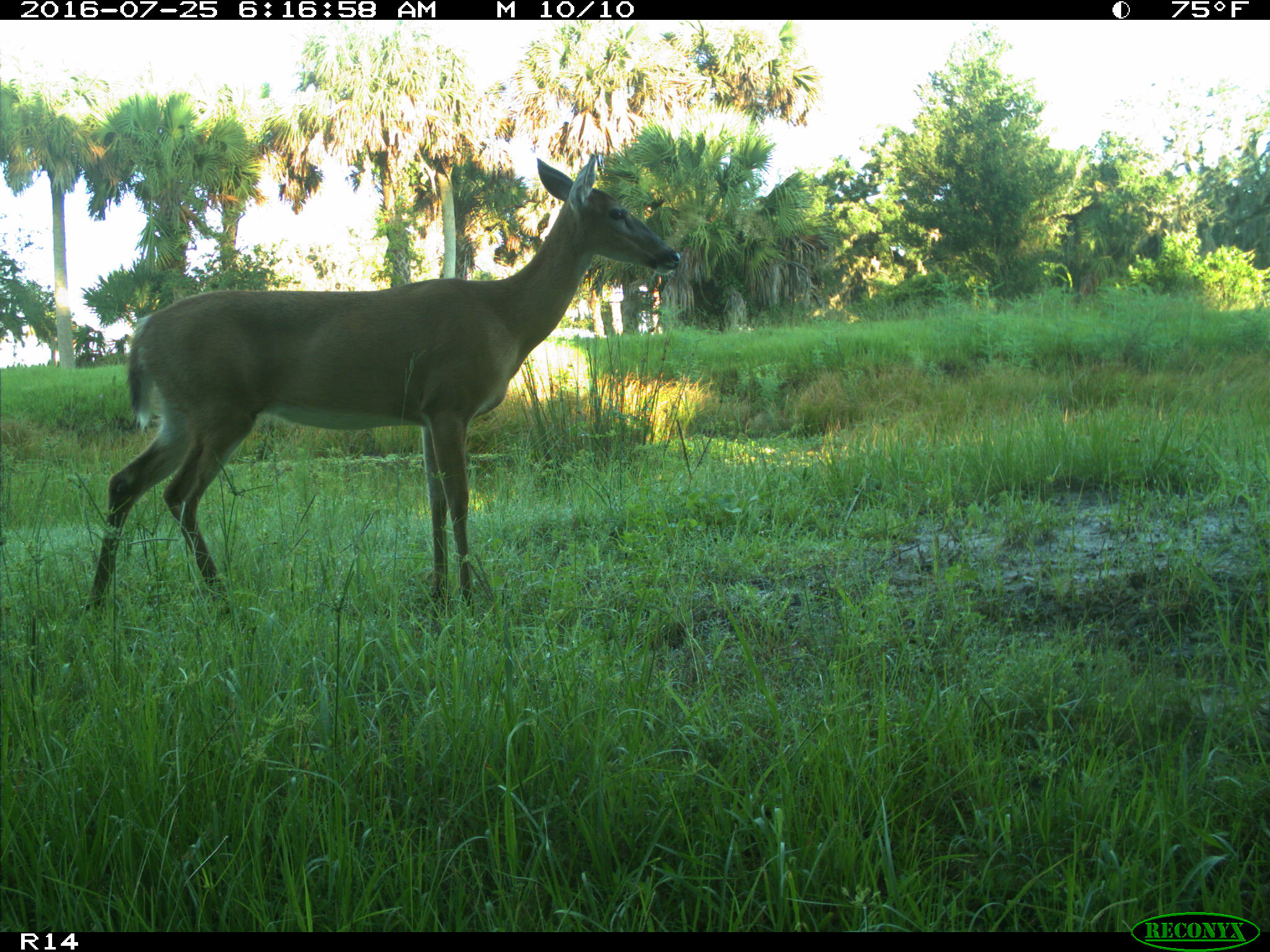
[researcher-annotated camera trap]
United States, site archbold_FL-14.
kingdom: Animalia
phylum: Chordata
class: Mammalia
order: Artiodactyla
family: Cervidae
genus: Odocoileus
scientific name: Odocoileus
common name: deer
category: unidentified deer